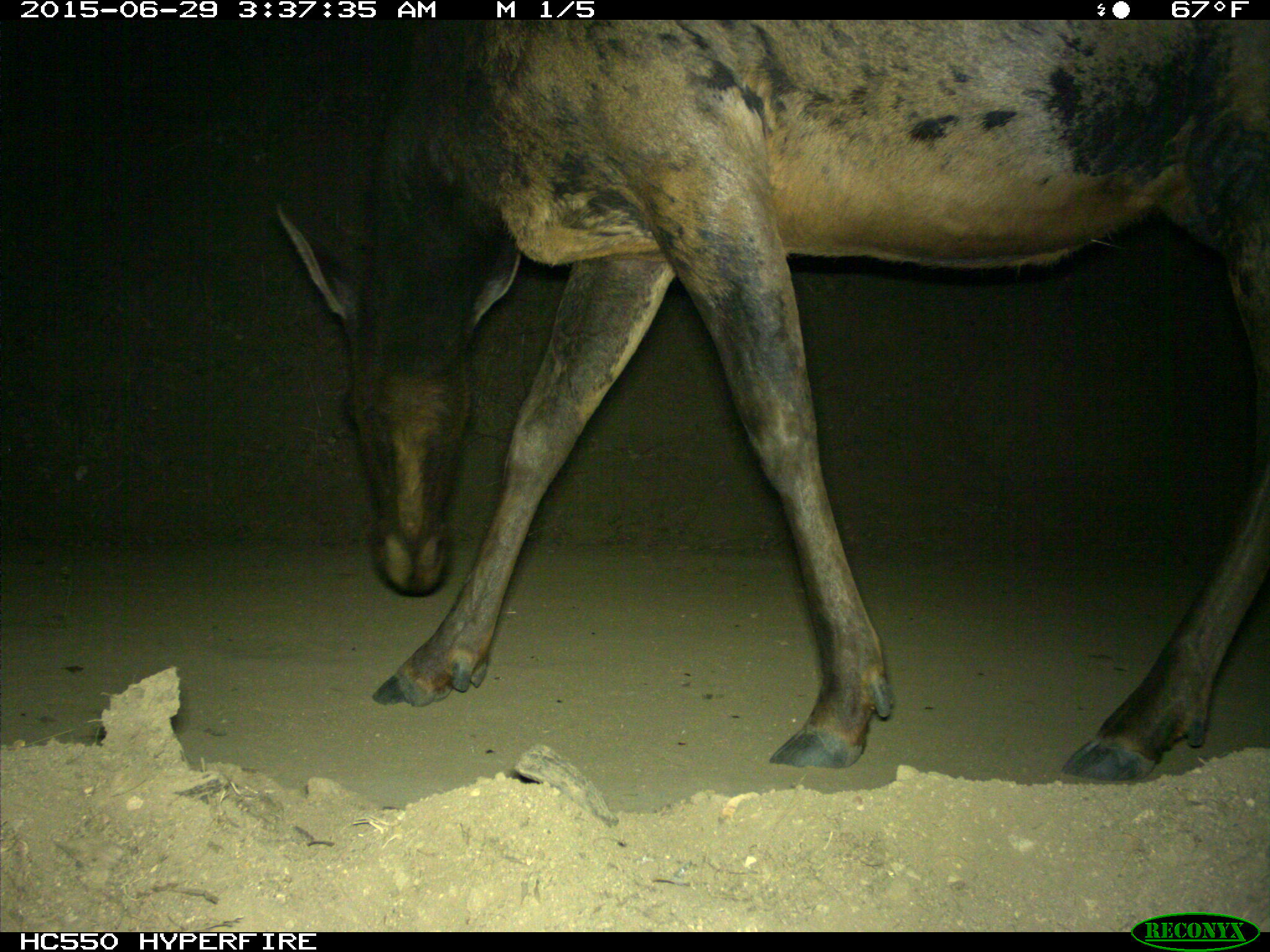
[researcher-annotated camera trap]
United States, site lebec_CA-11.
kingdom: Animalia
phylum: Chordata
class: Mammalia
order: Artiodactyla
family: Cervidae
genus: Cervus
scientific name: Cervus canadensis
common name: elk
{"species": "Cervus canadensis (elk)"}